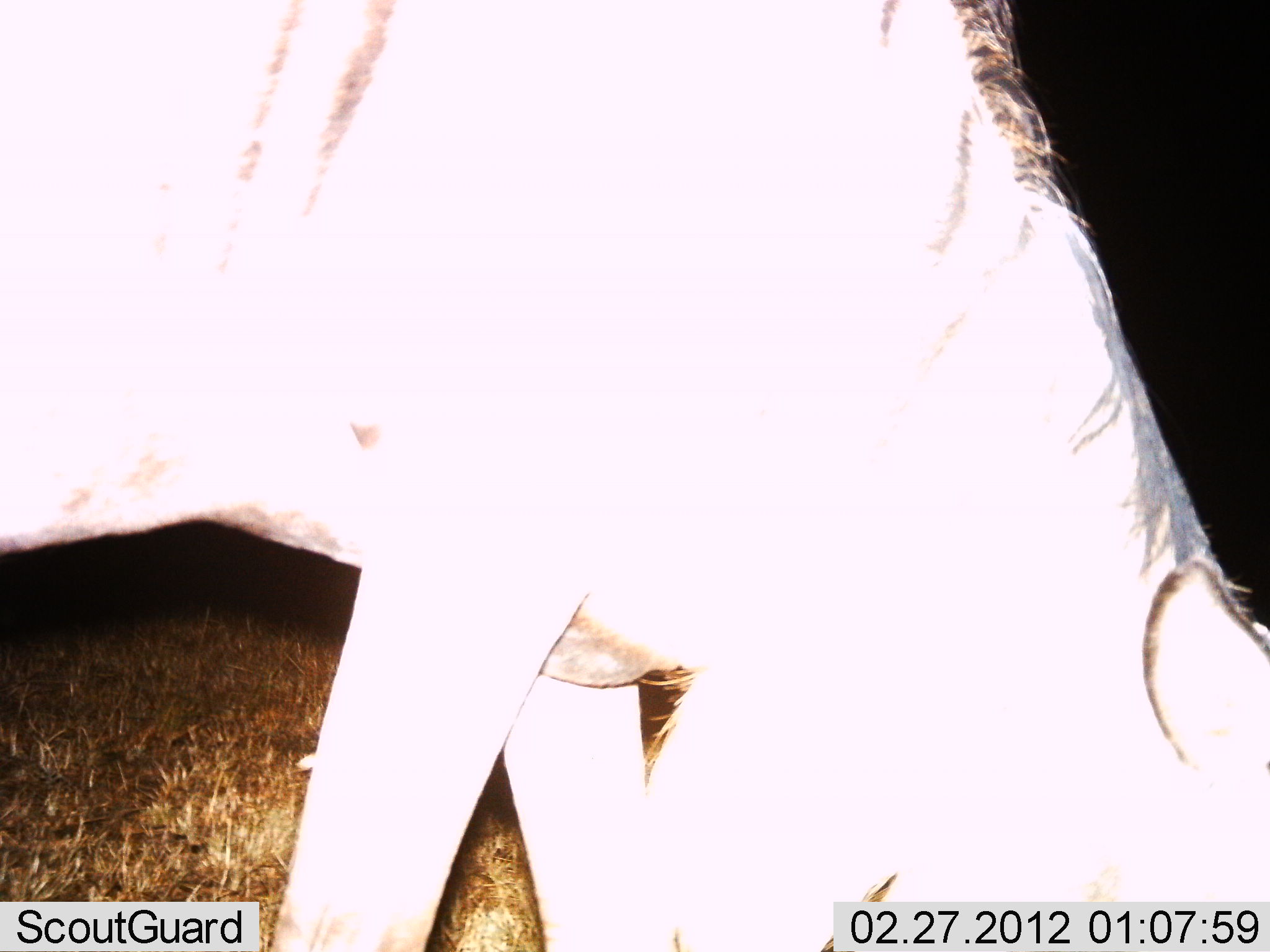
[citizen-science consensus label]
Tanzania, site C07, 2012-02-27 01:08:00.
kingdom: Animalia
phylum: Chordata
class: Mammalia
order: Artiodactyla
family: Bovidae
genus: Connochaetes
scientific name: Connochaetes taurinus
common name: blue wildebeest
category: wildebeest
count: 1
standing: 33%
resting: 0%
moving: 0%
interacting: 0%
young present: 0%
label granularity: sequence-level